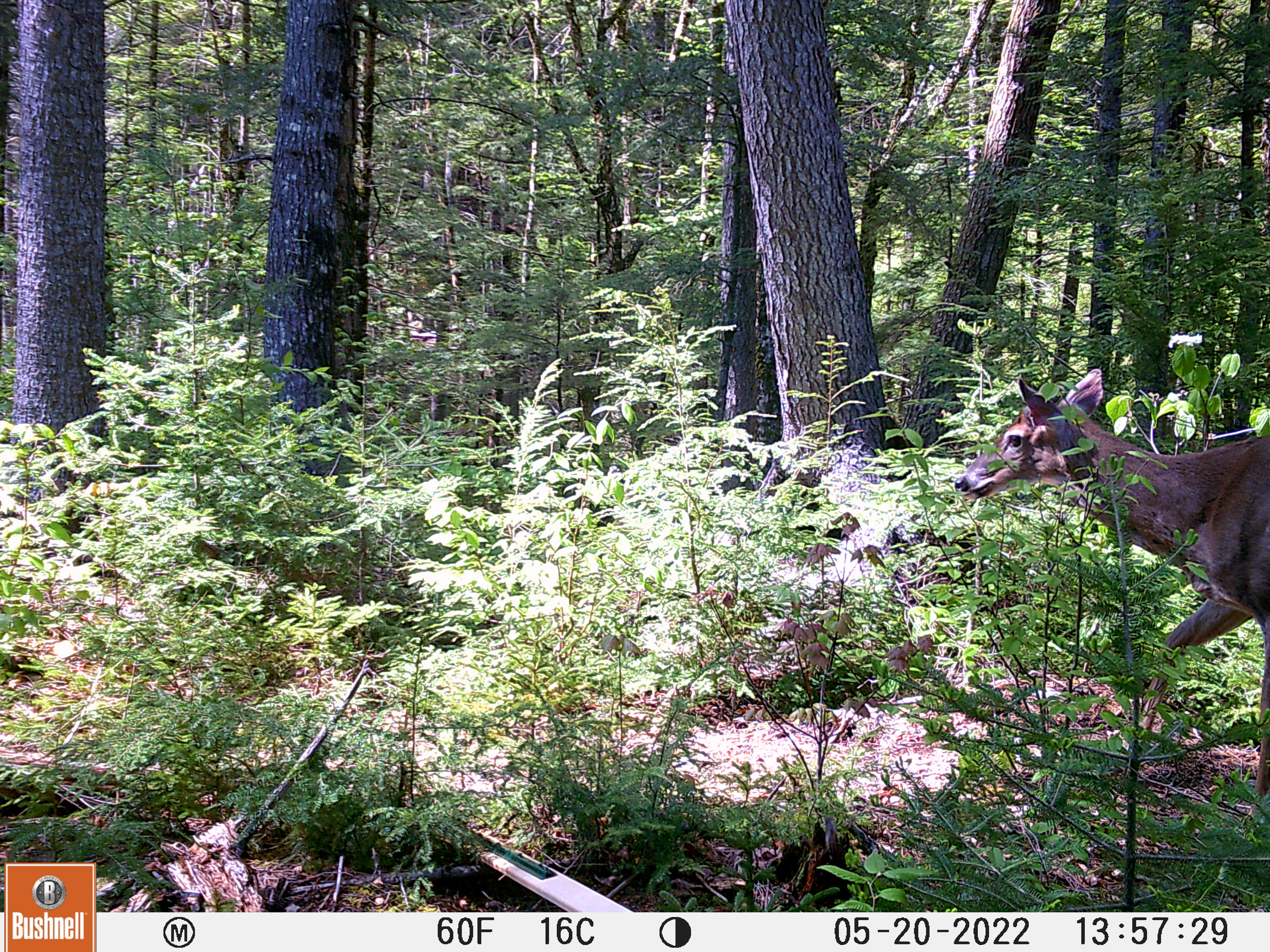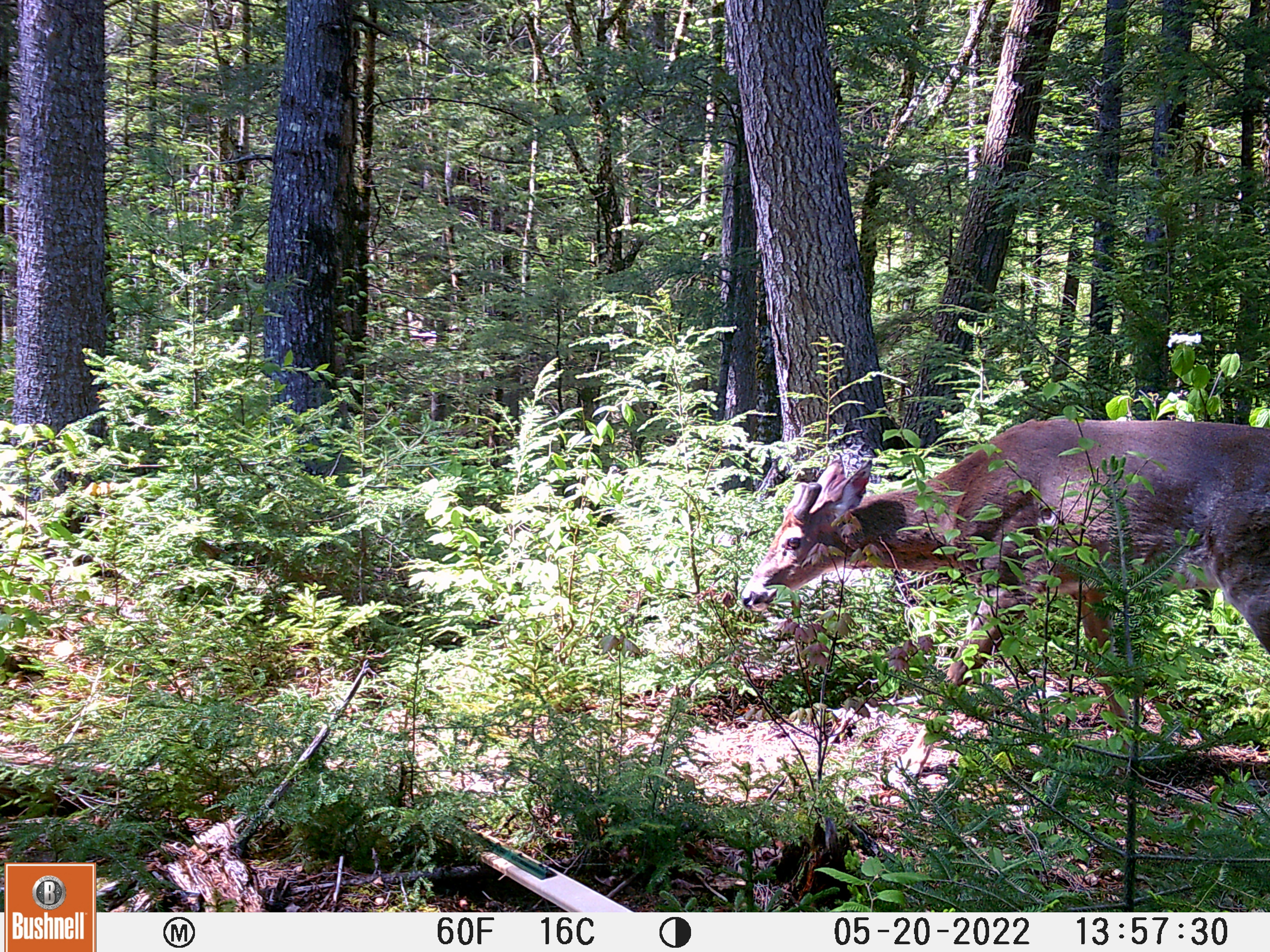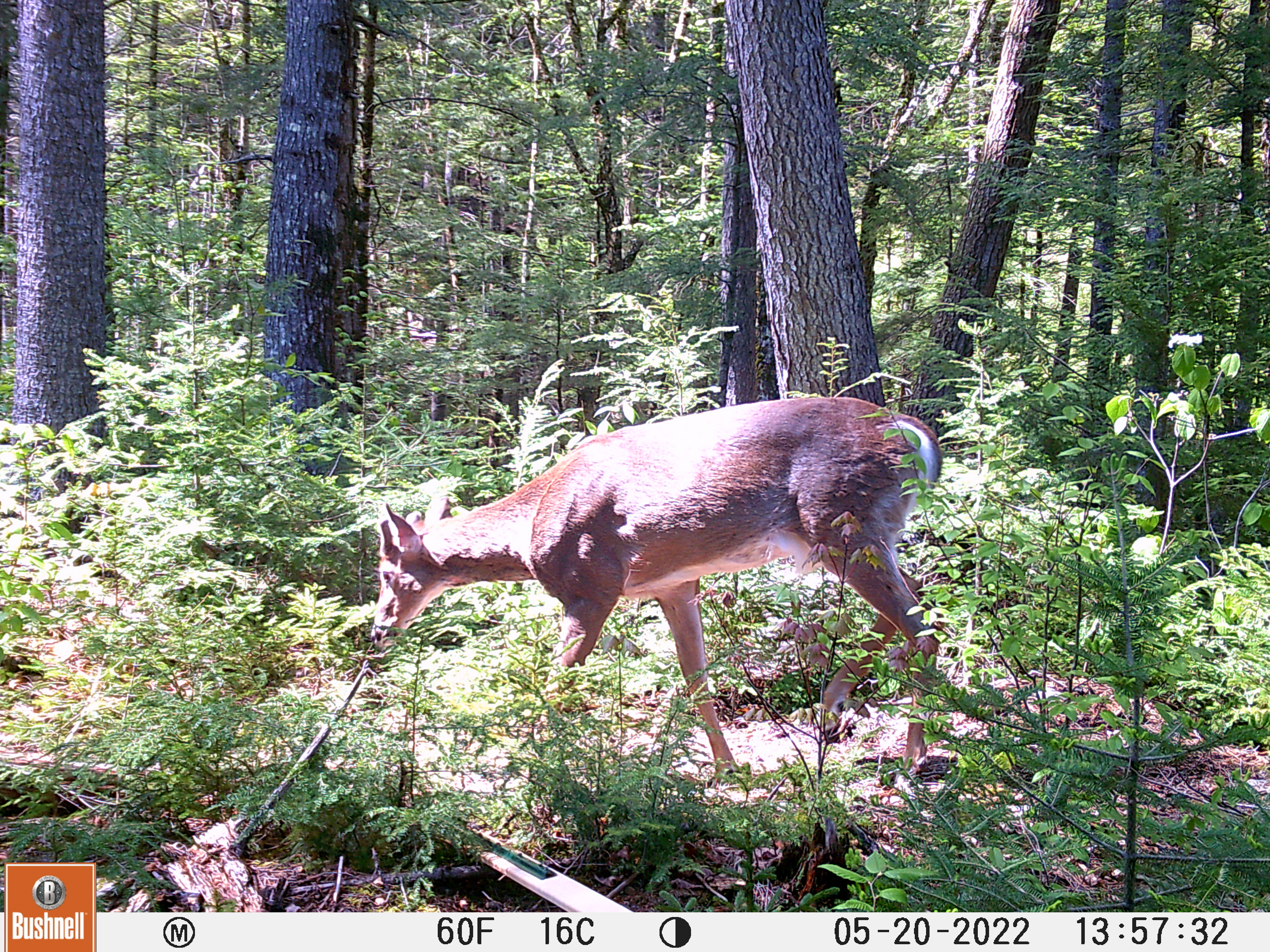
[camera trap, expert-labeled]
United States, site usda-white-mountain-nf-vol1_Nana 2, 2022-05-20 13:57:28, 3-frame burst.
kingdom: Animalia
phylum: Chordata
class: Mammalia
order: Artiodactyla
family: Cervidae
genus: Odocoileus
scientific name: Odocoileus virginianus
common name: white-tailed deer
White-tailed deer (Odocoileus virginianus).